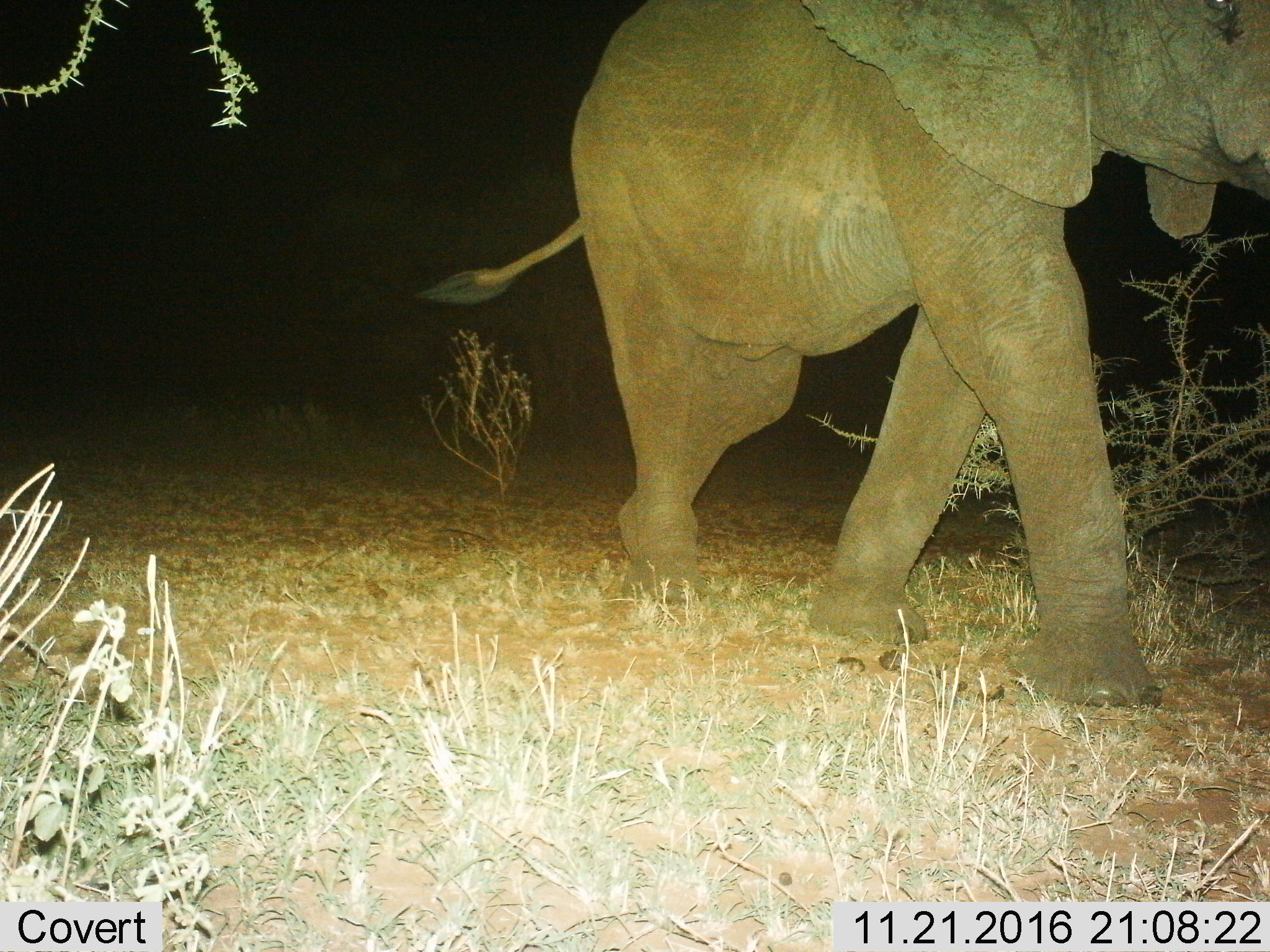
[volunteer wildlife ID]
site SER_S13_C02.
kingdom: Animalia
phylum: Chordata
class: Mammalia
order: Proboscidea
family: Elephantidae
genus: Loxodonta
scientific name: Loxodonta africana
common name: african bush elephant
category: elephant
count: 1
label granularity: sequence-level